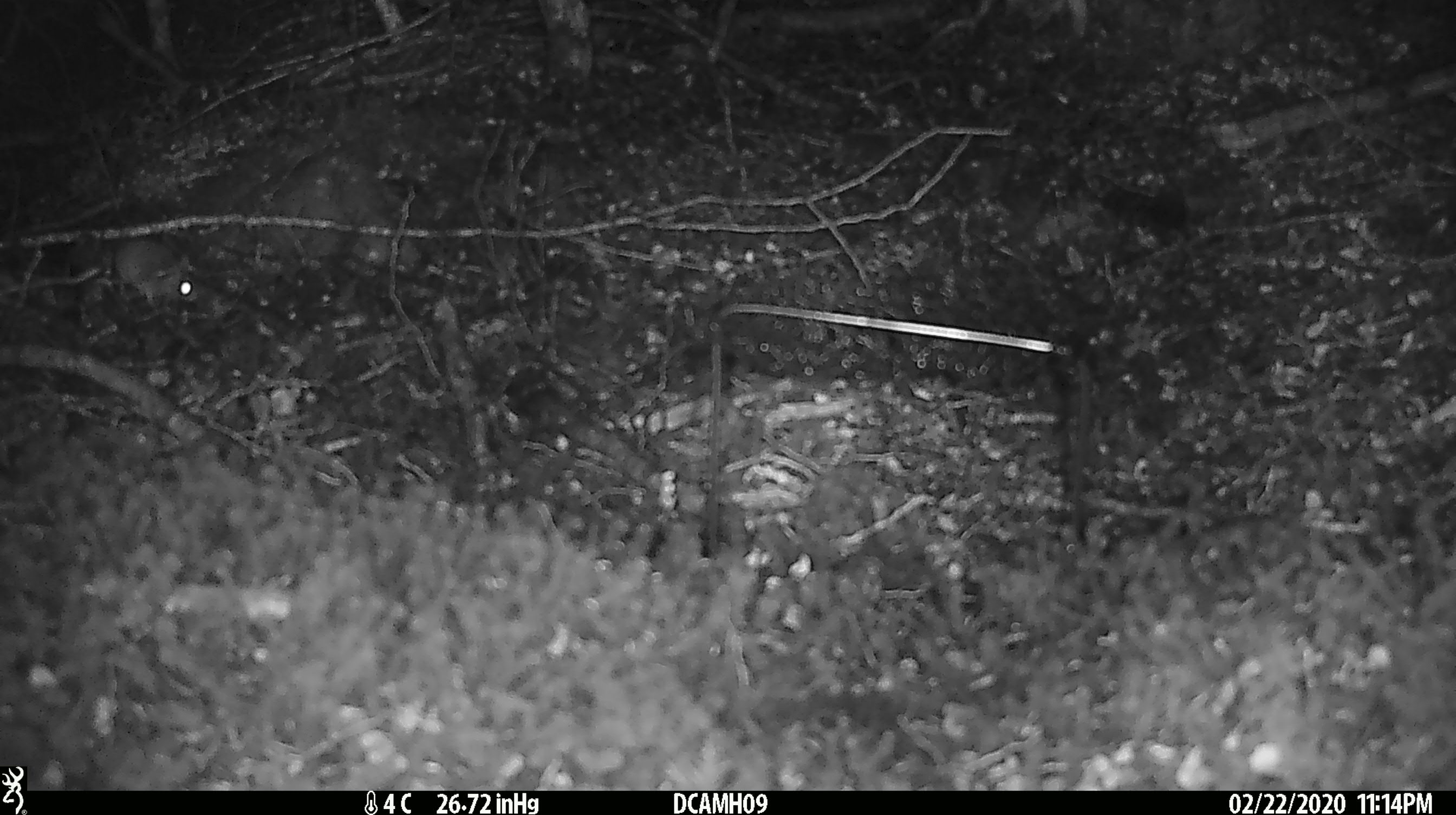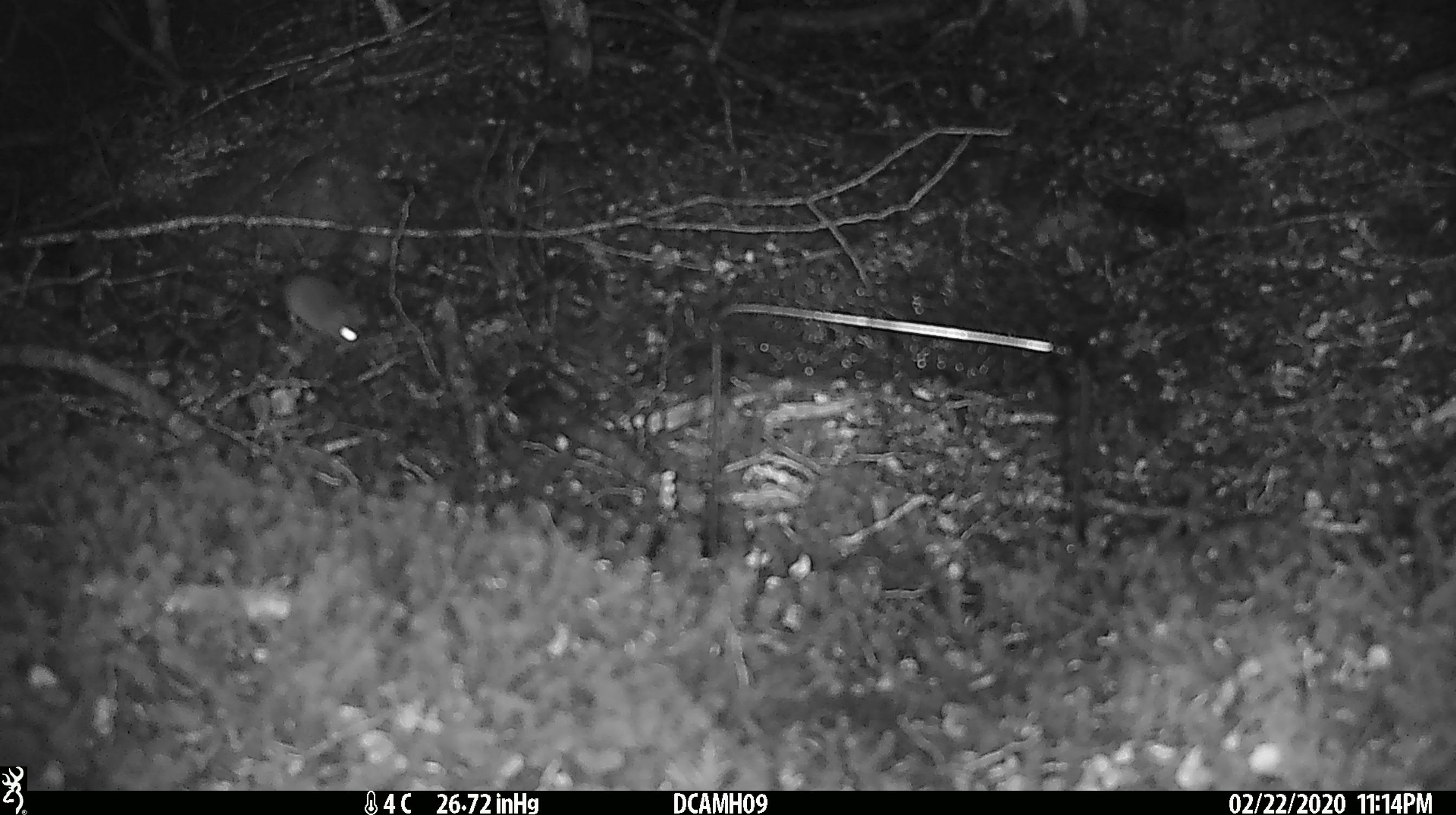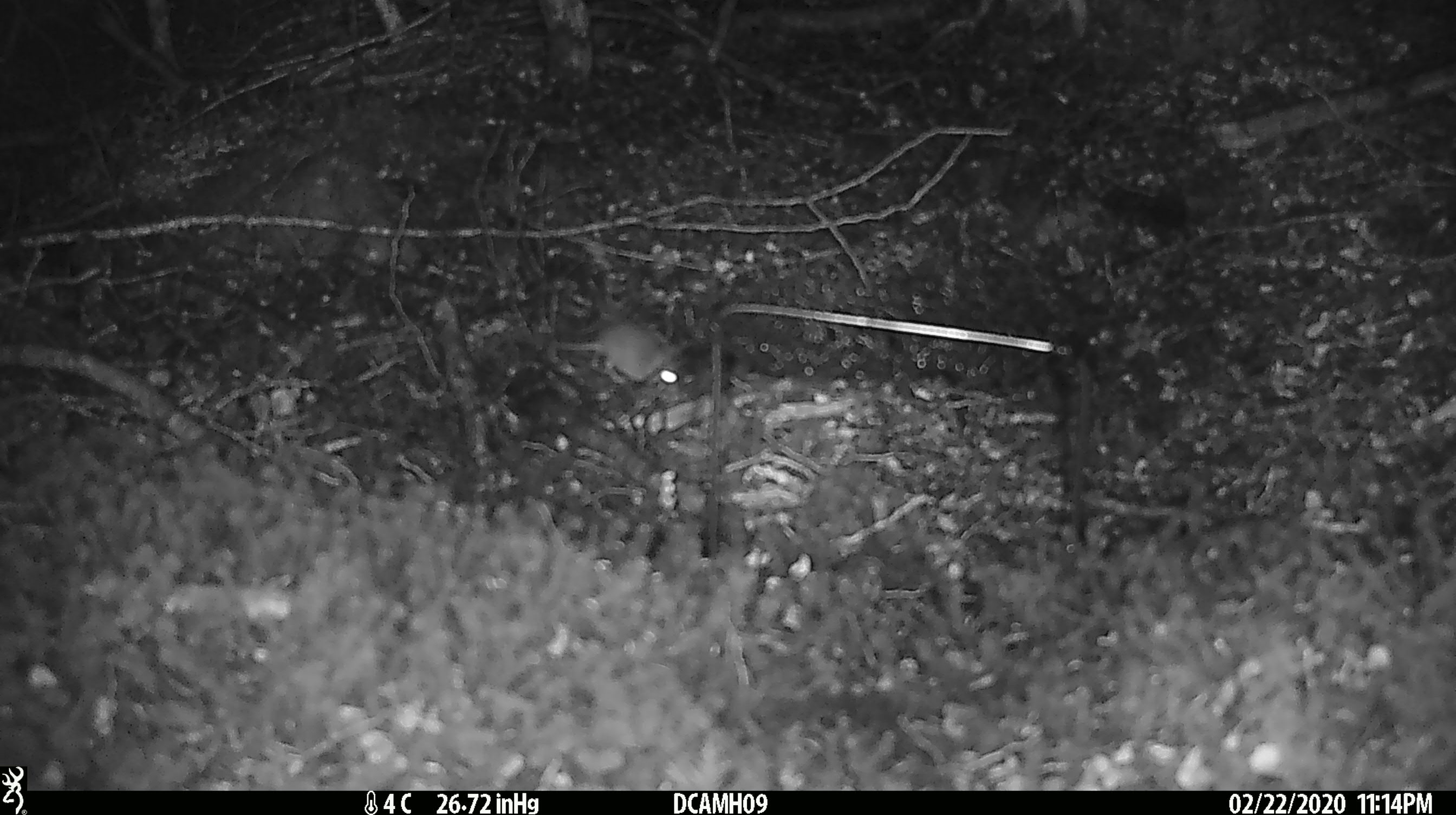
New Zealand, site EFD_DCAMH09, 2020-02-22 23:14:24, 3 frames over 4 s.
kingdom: Animalia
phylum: Chordata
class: Mammalia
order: Rodentia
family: Muridae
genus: Mus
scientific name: Mus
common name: mouse